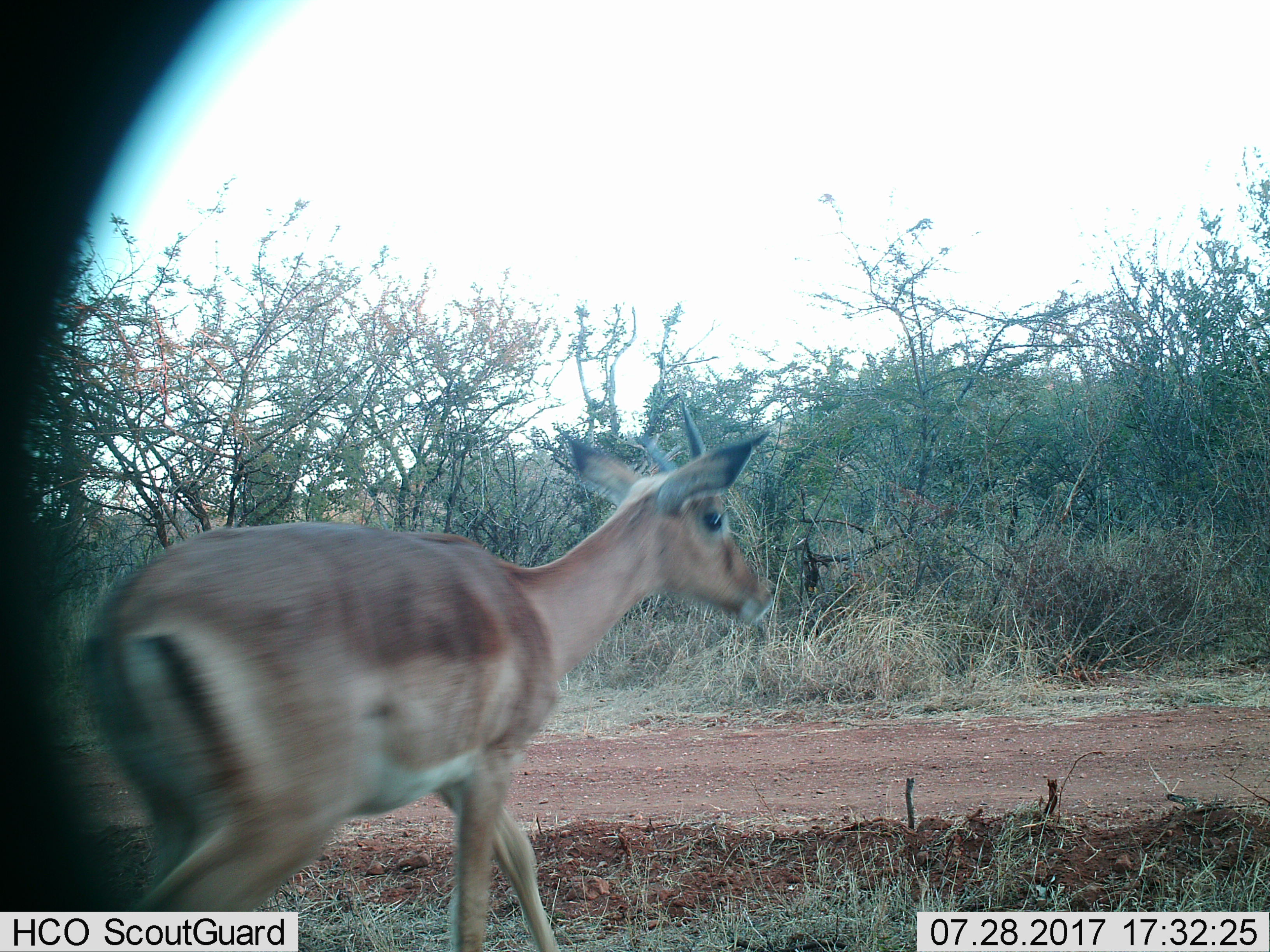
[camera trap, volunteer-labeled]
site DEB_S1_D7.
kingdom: Animalia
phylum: Chordata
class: Mammalia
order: Artiodactyla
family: Bovidae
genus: Aepyceros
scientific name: Aepyceros melampus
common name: impala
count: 1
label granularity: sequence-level